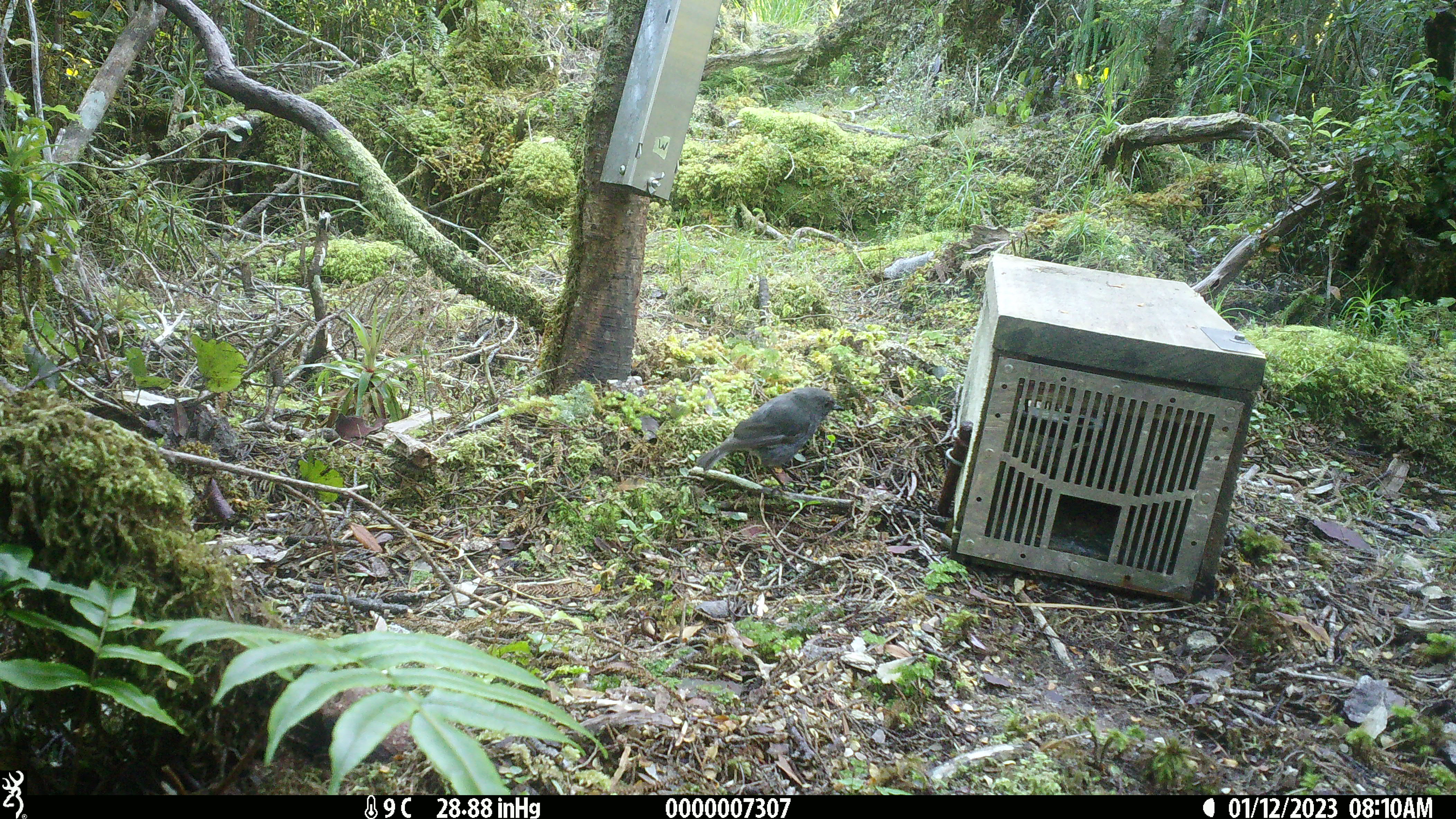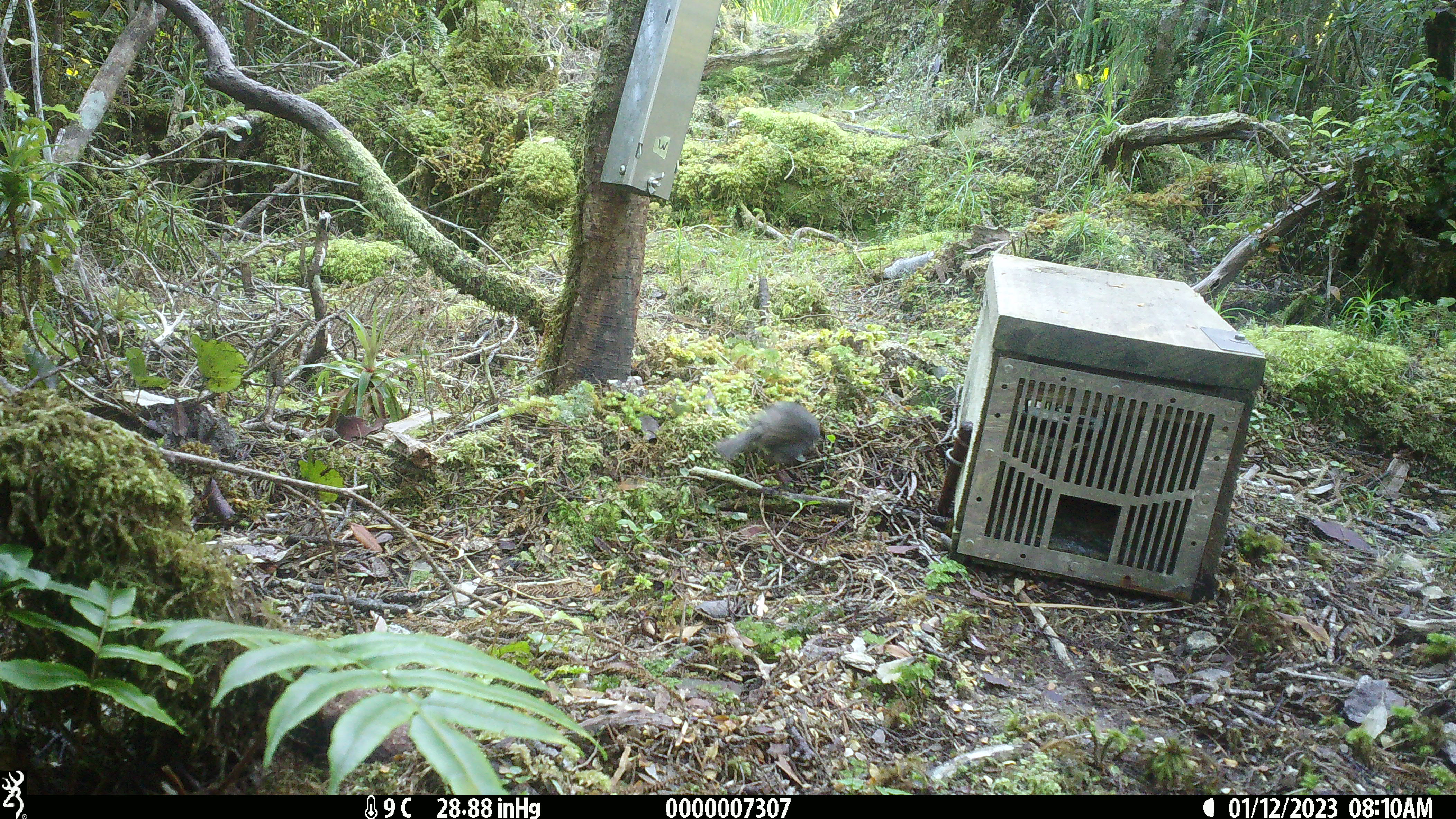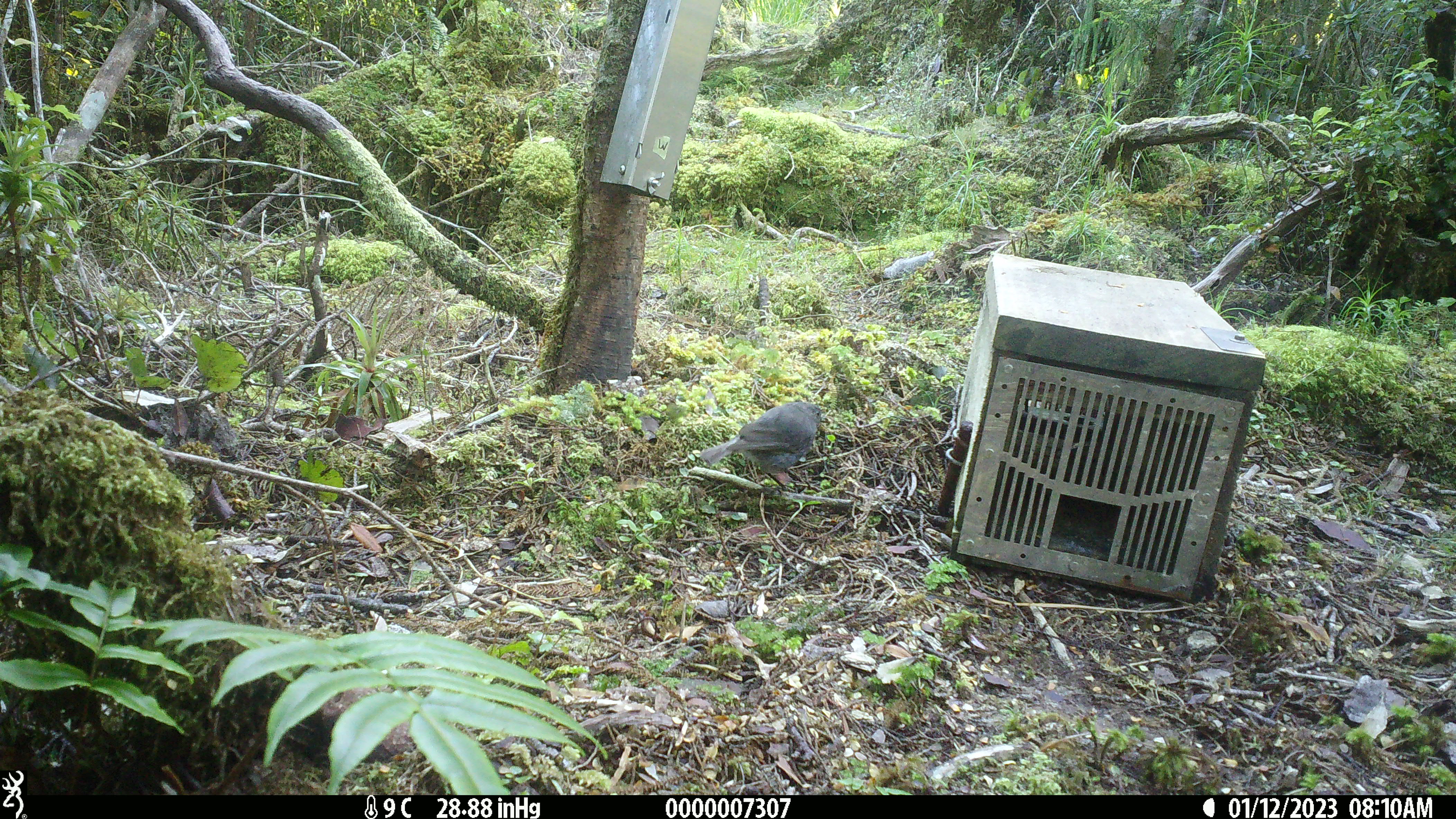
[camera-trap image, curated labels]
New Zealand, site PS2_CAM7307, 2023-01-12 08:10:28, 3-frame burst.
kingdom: Animalia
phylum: Chordata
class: Aves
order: Passeriformes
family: Petroicidae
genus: Petroica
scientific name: Petroica australis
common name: new zealand robin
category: robin